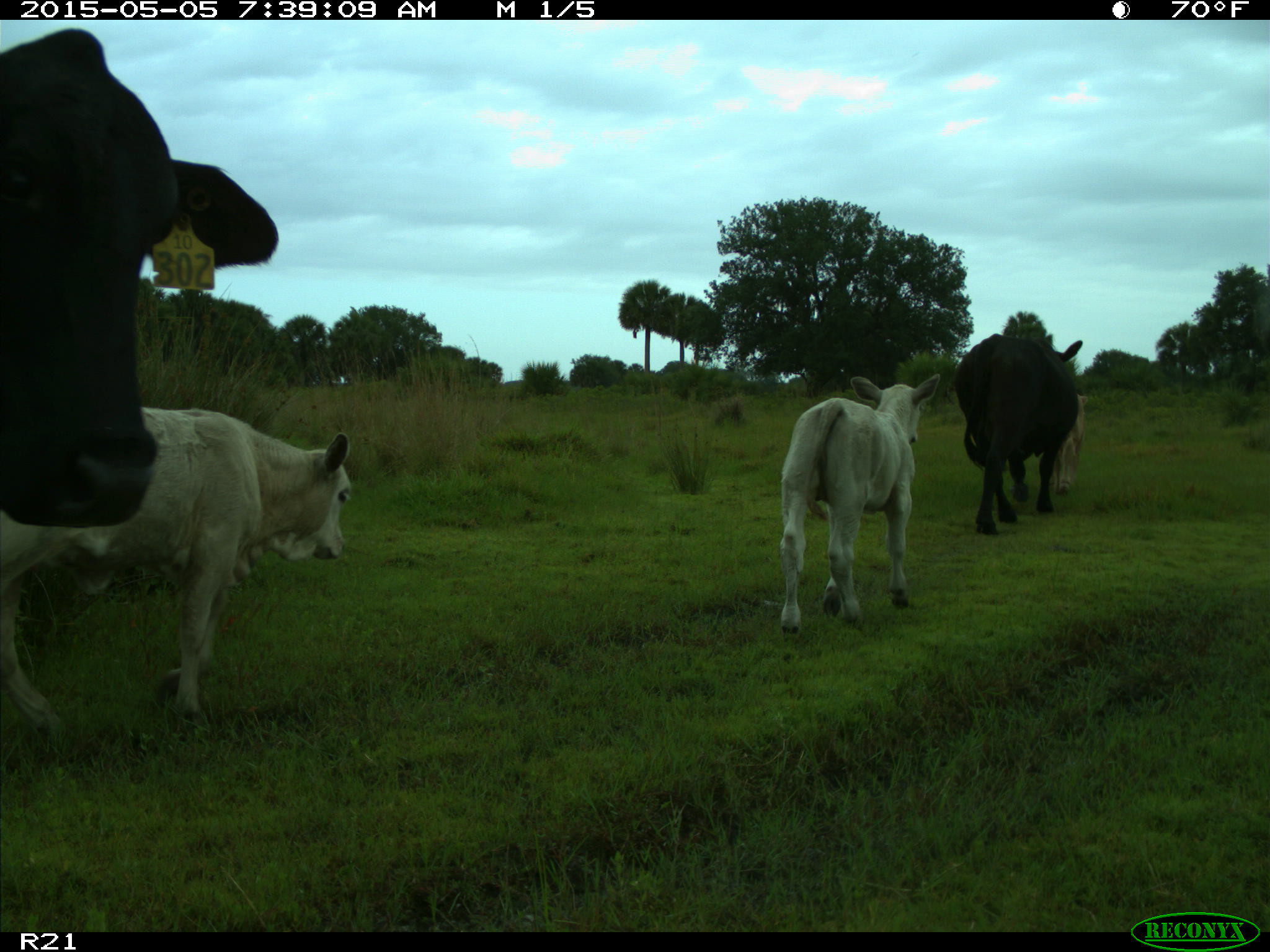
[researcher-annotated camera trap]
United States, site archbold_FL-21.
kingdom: Animalia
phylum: Chordata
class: Mammalia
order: Artiodactyla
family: Bovidae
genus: Bos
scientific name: Bos taurus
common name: domestic cow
Bos taurus (domestic cow).